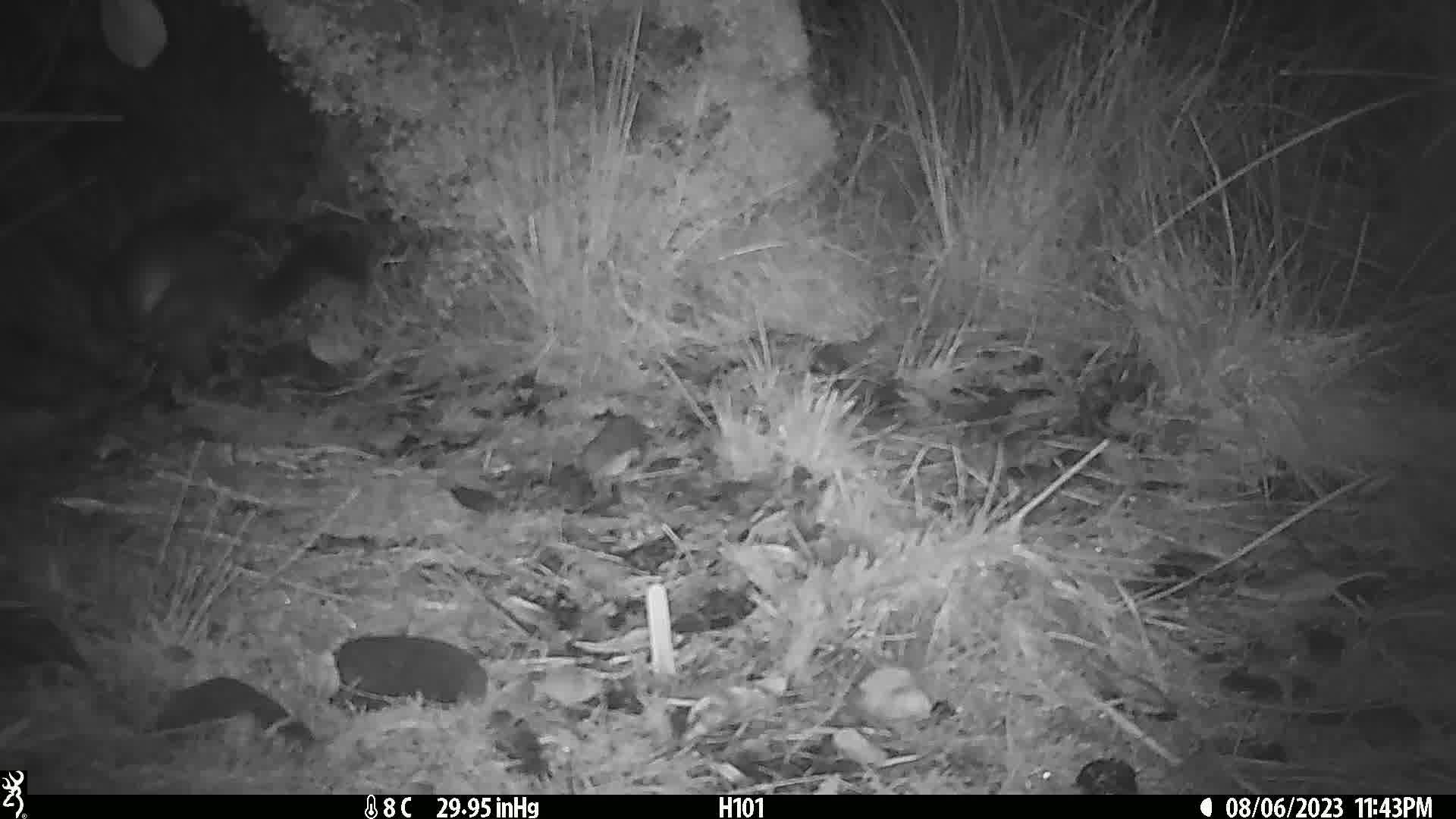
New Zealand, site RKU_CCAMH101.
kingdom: Animalia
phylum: Chordata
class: Mammalia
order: Diprotodontia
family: Phalangeridae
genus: Trichosurus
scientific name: Trichosurus vulpecula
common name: common brushtail possum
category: possum